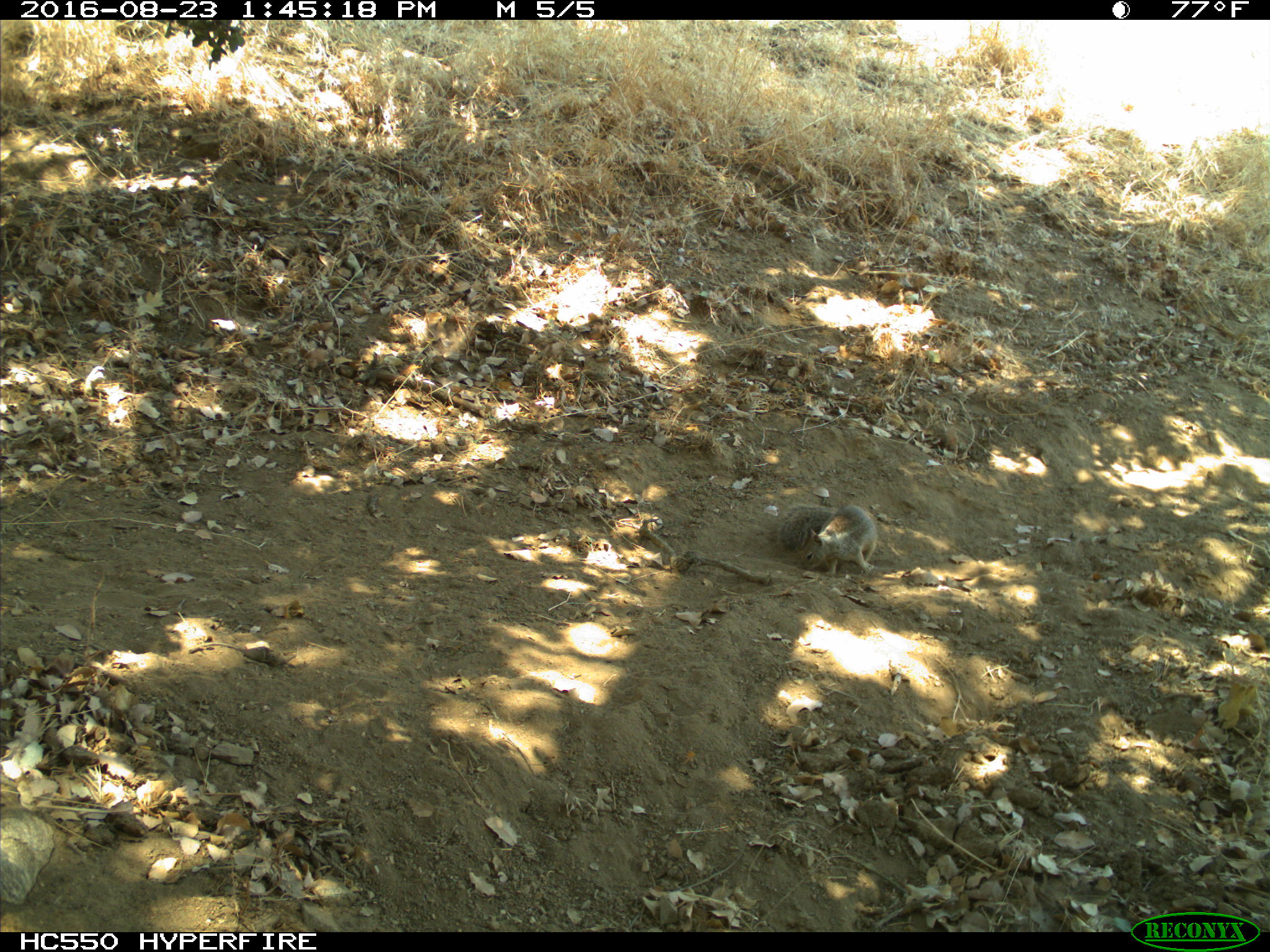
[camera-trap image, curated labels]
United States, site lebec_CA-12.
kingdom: Animalia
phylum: Chordata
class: Mammalia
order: Rodentia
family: Sciuridae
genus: Otospermophilus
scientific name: Otospermophilus beecheyi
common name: california ground squirrel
Otospermophilus beecheyi (california ground squirrel).